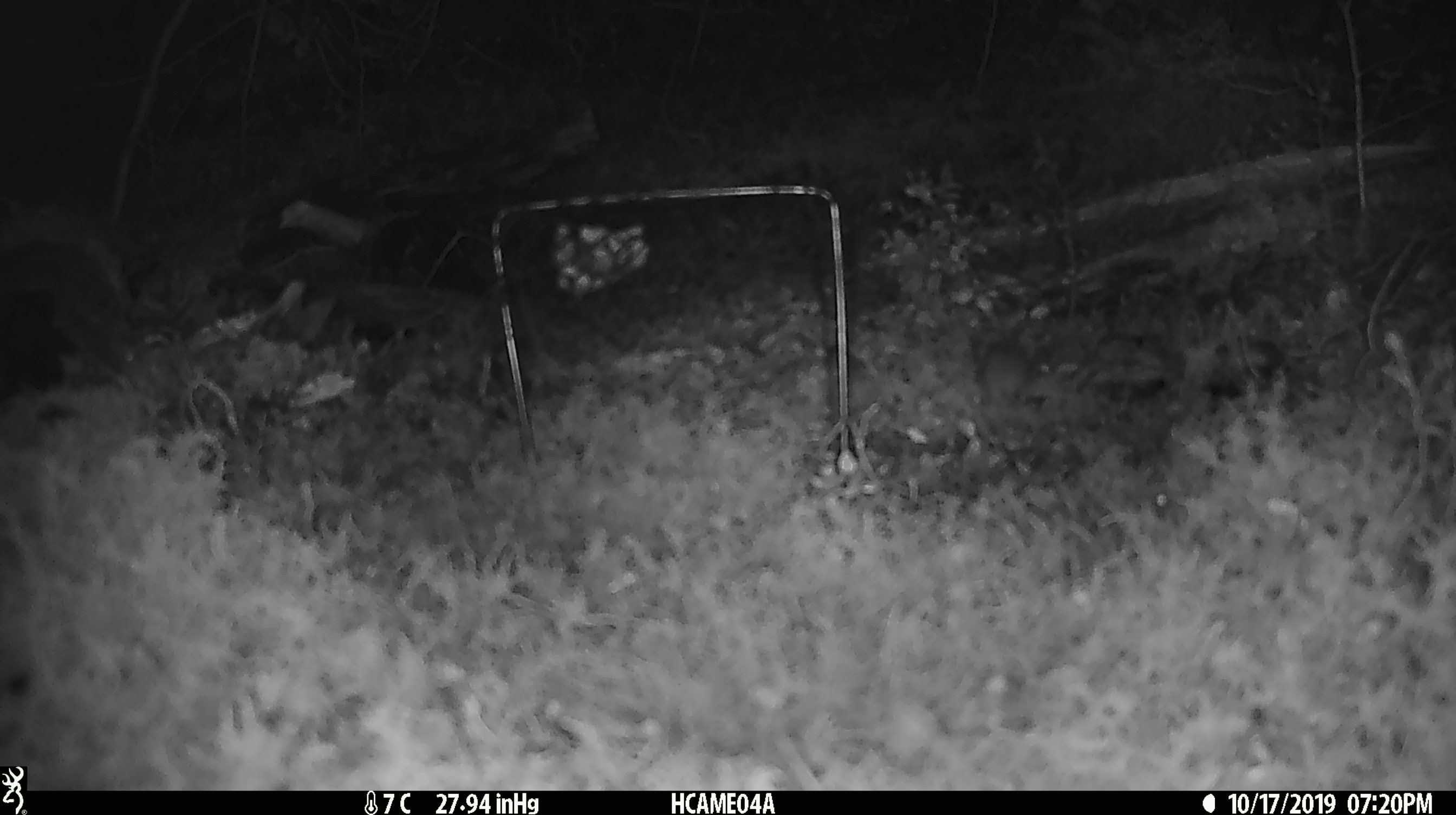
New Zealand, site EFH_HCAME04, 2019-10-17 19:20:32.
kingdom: Animalia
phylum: Chordata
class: Mammalia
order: Rodentia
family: Muridae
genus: Mus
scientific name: Mus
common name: mouse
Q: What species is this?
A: Mouse (Mus).